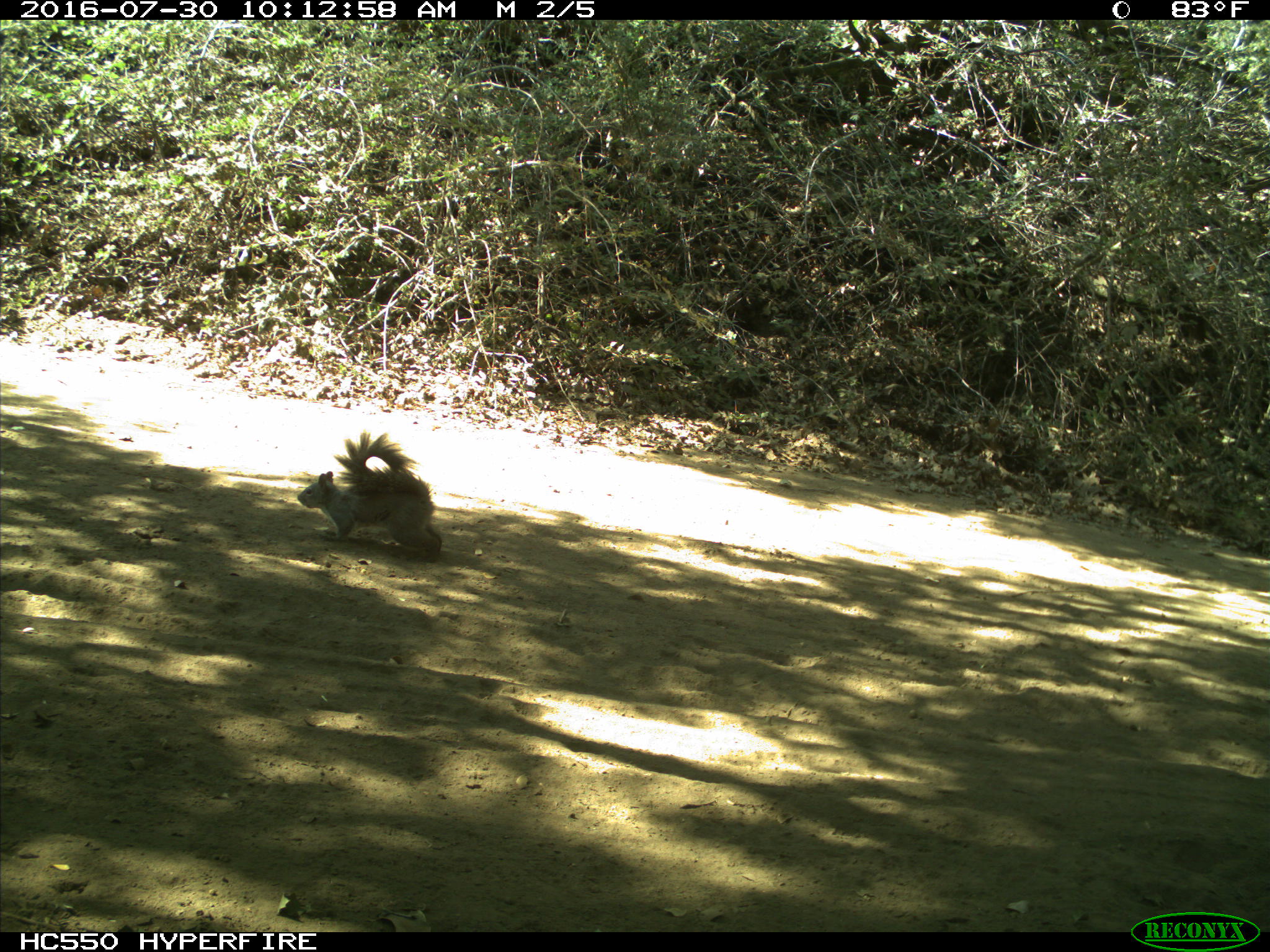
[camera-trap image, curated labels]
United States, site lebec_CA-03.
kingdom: Animalia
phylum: Chordata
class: Mammalia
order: Rodentia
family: Sciuridae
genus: Sciurus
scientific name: Sciurus carolinensis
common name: eastern gray squirrel